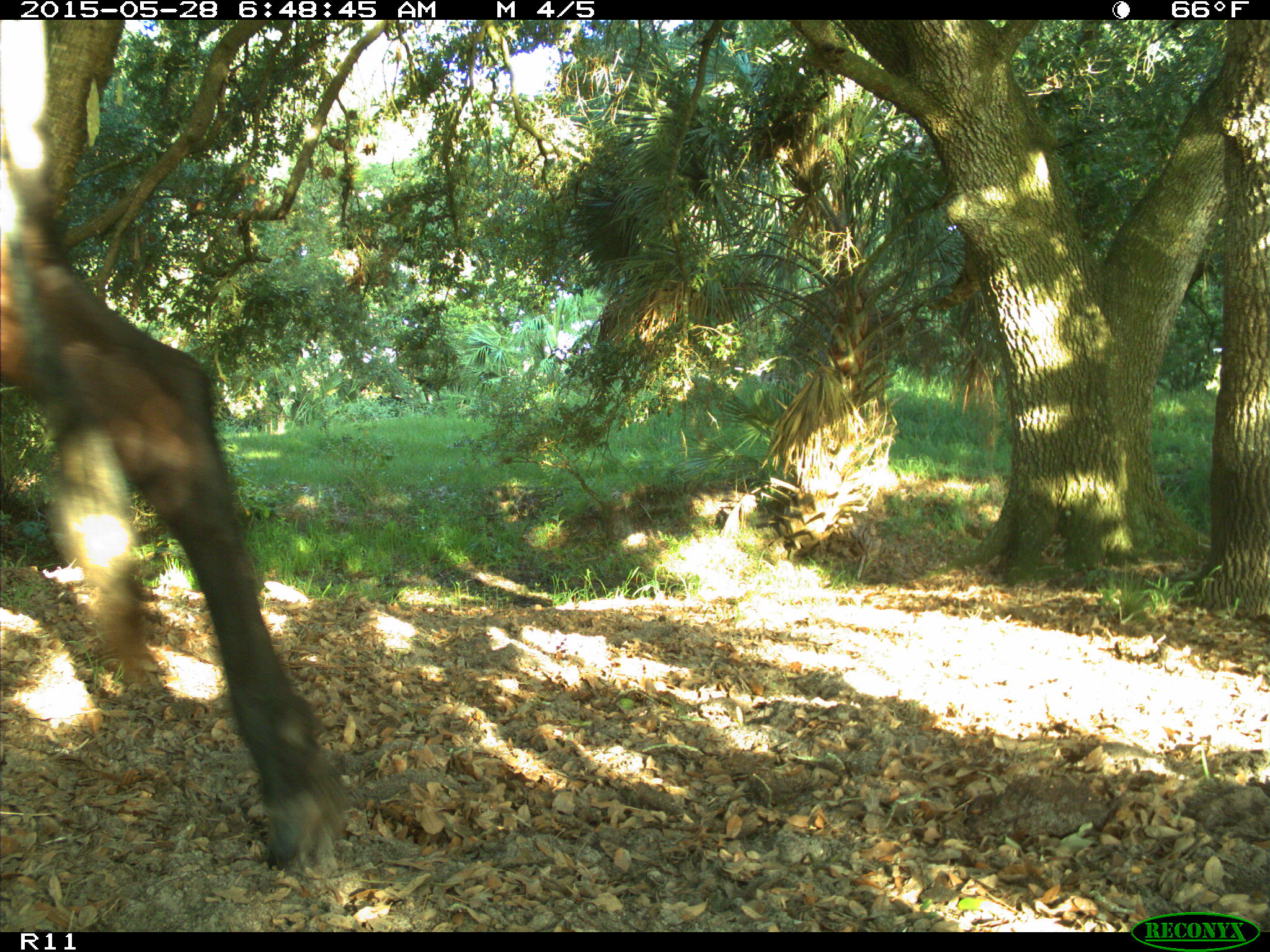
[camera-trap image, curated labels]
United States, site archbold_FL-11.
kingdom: Animalia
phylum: Chordata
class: Mammalia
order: Artiodactyla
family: Bovidae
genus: Bos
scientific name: Bos taurus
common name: domestic cow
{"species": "Bos taurus (domestic cow)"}